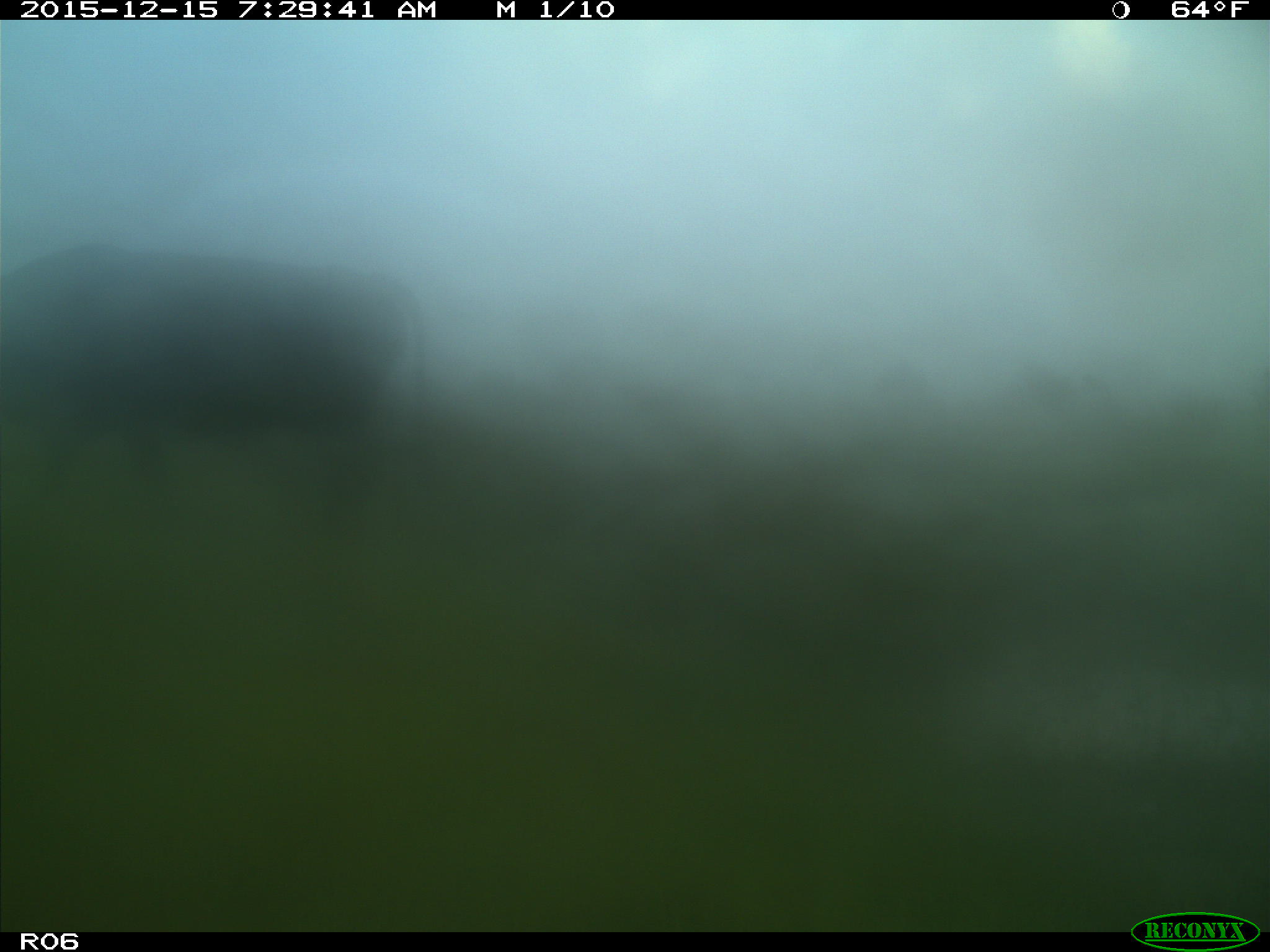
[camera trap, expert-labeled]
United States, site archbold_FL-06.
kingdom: Animalia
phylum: Chordata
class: Mammalia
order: Artiodactyla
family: Bovidae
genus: Bos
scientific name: Bos taurus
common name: domestic cow